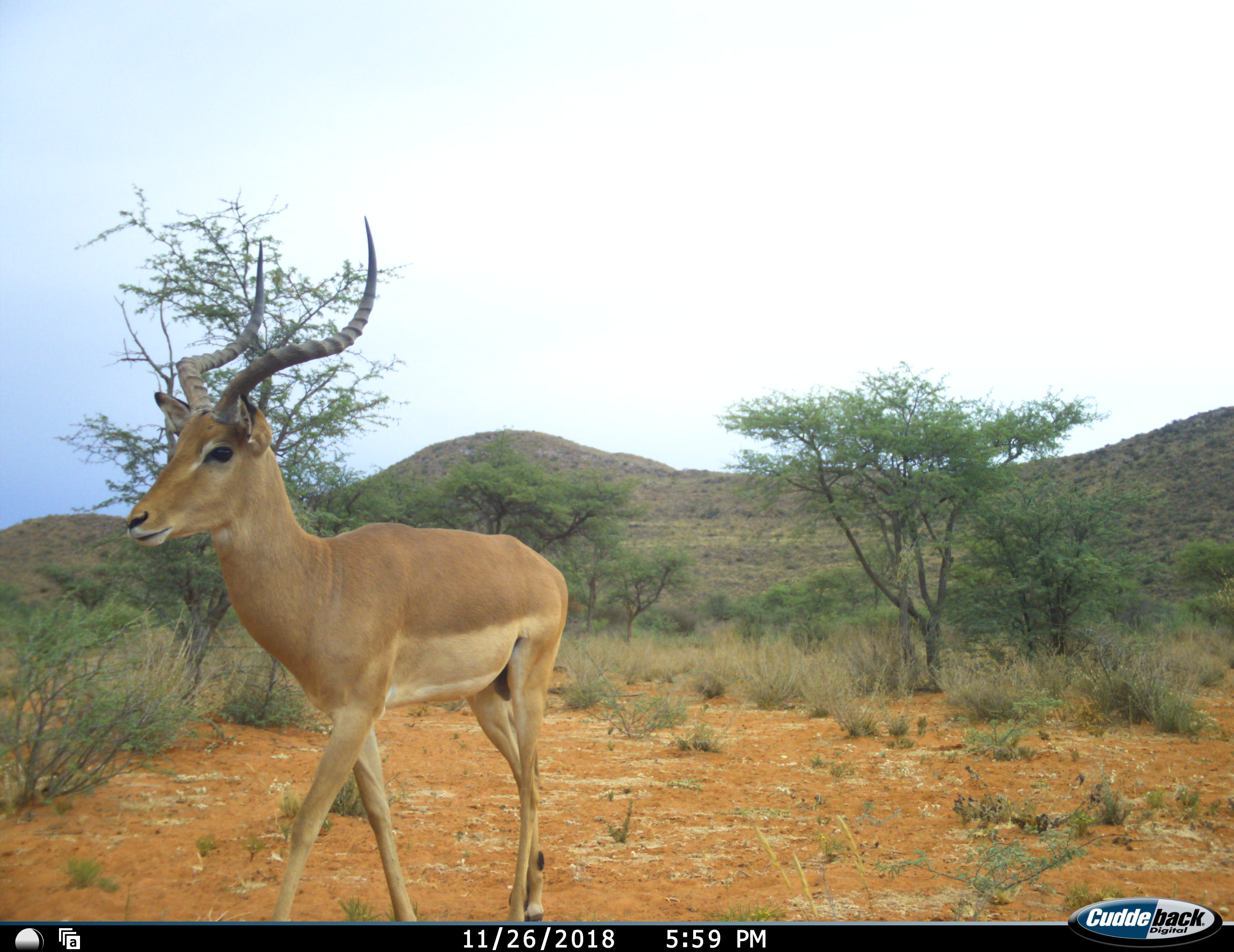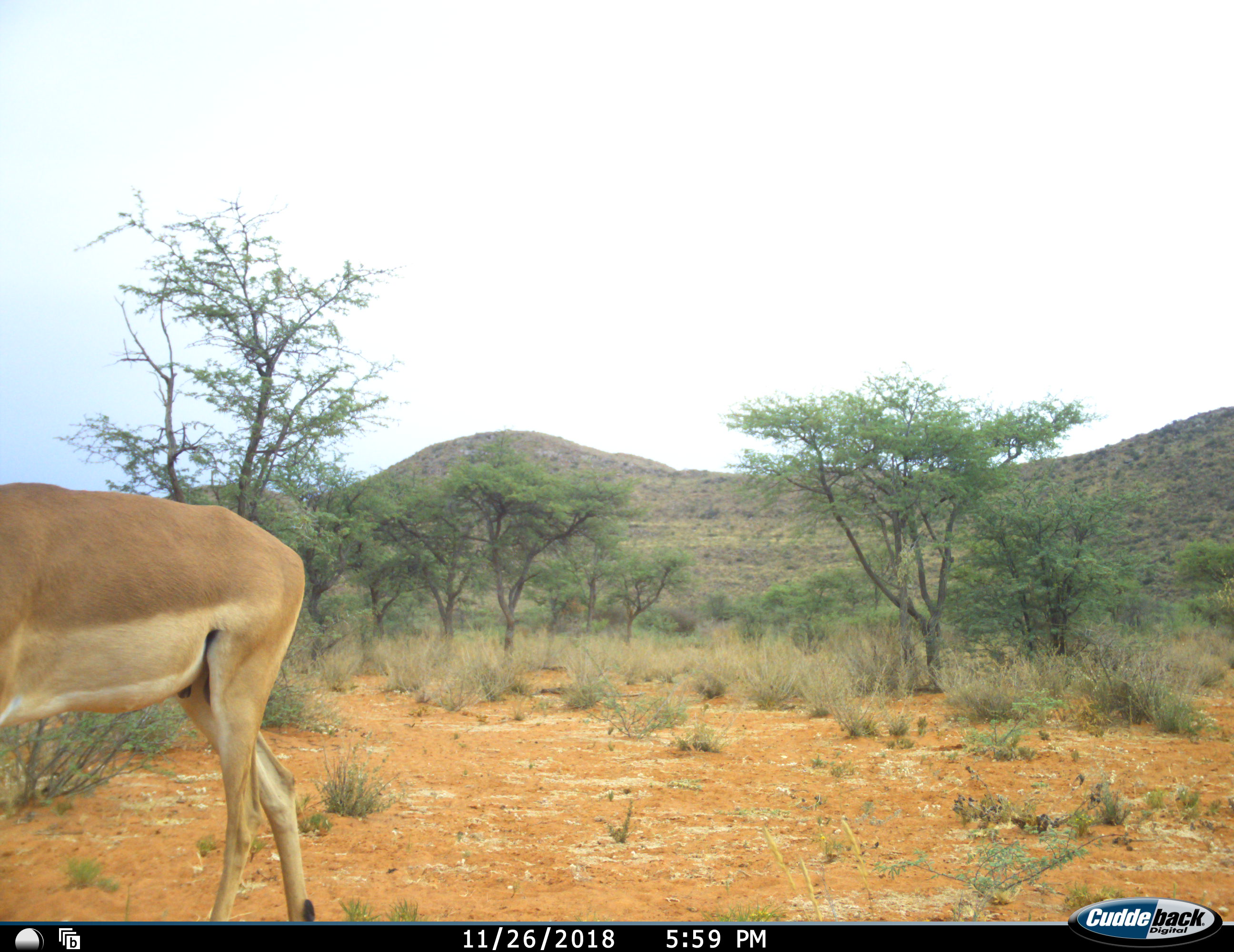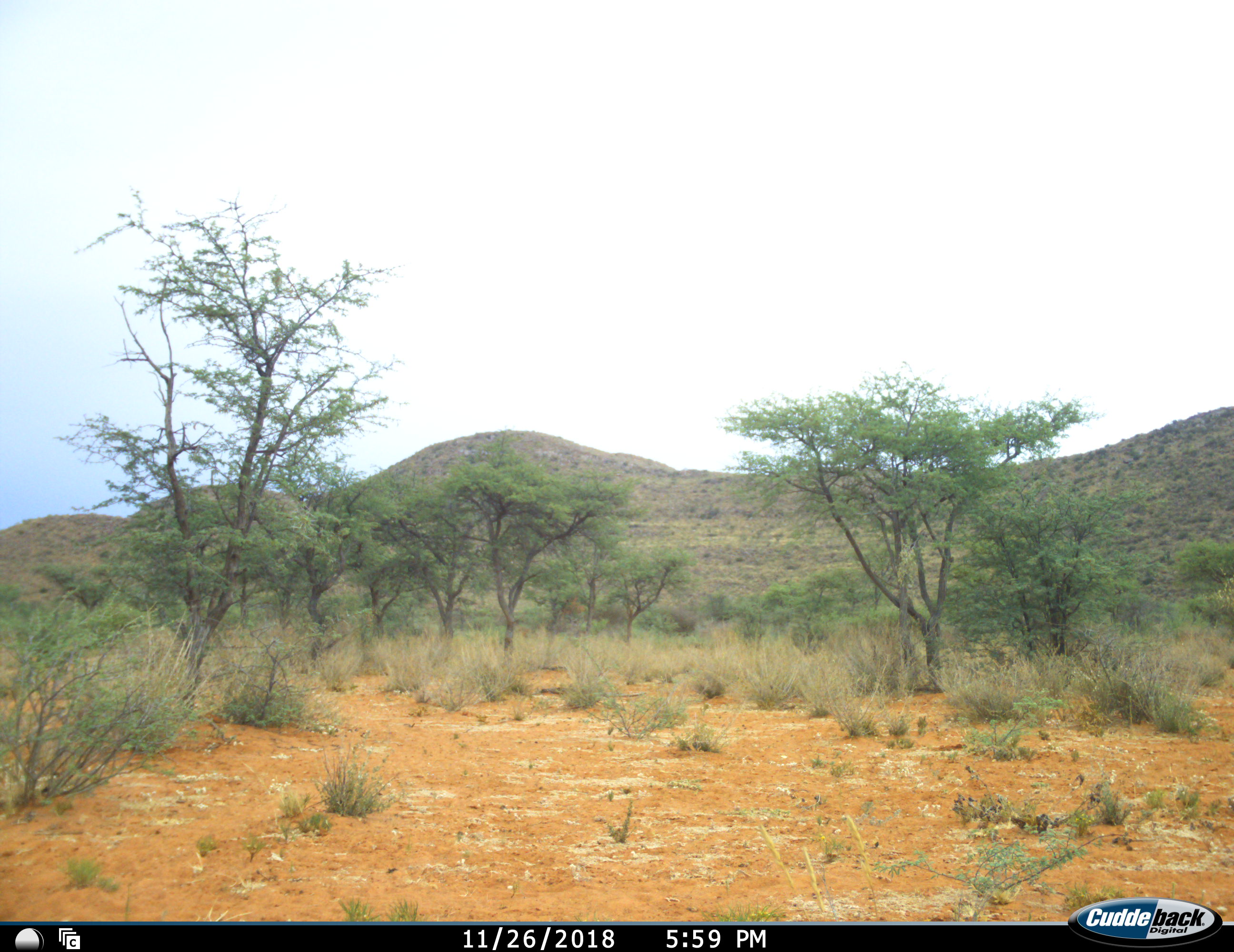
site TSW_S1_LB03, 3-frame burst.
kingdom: Animalia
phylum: Chordata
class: Mammalia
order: Artiodactyla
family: Bovidae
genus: Aepyceros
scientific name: Aepyceros melampus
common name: impala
Impala (Aepyceros melampus), count 1. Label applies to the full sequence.